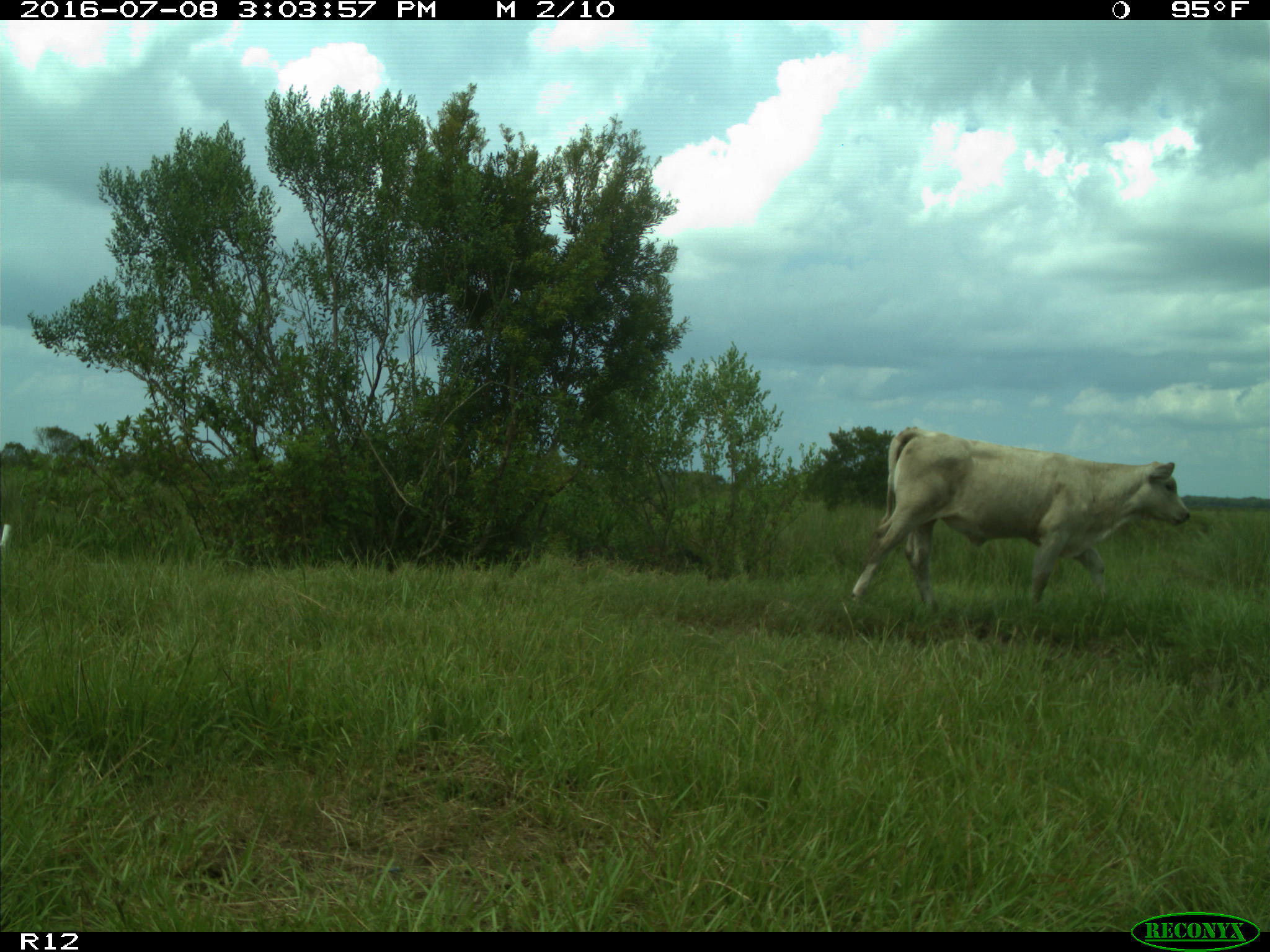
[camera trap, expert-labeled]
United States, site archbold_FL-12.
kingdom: Animalia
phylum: Chordata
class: Mammalia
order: Artiodactyla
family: Bovidae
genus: Bos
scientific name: Bos taurus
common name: domestic cow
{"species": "Bos taurus (domestic cow)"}